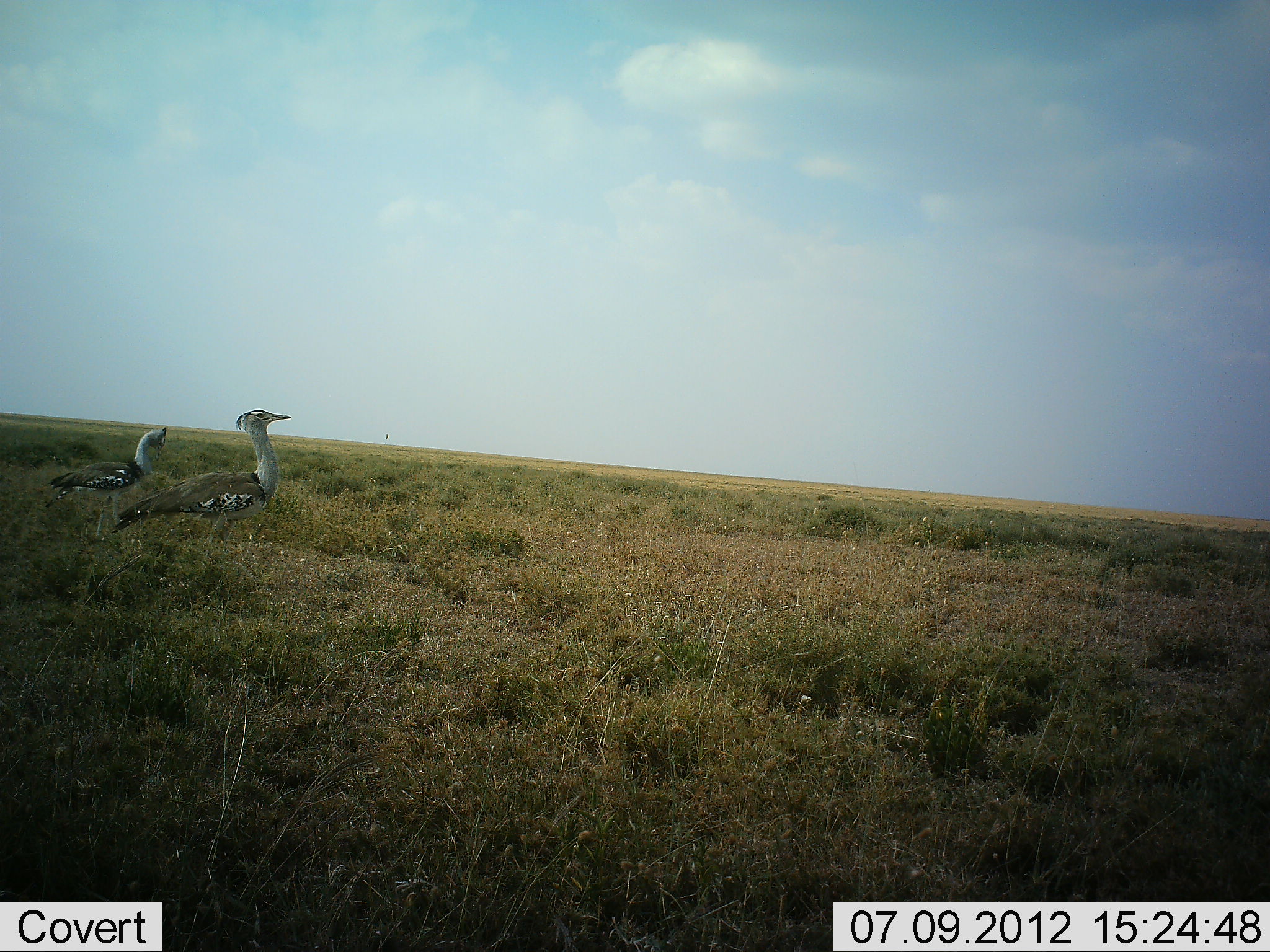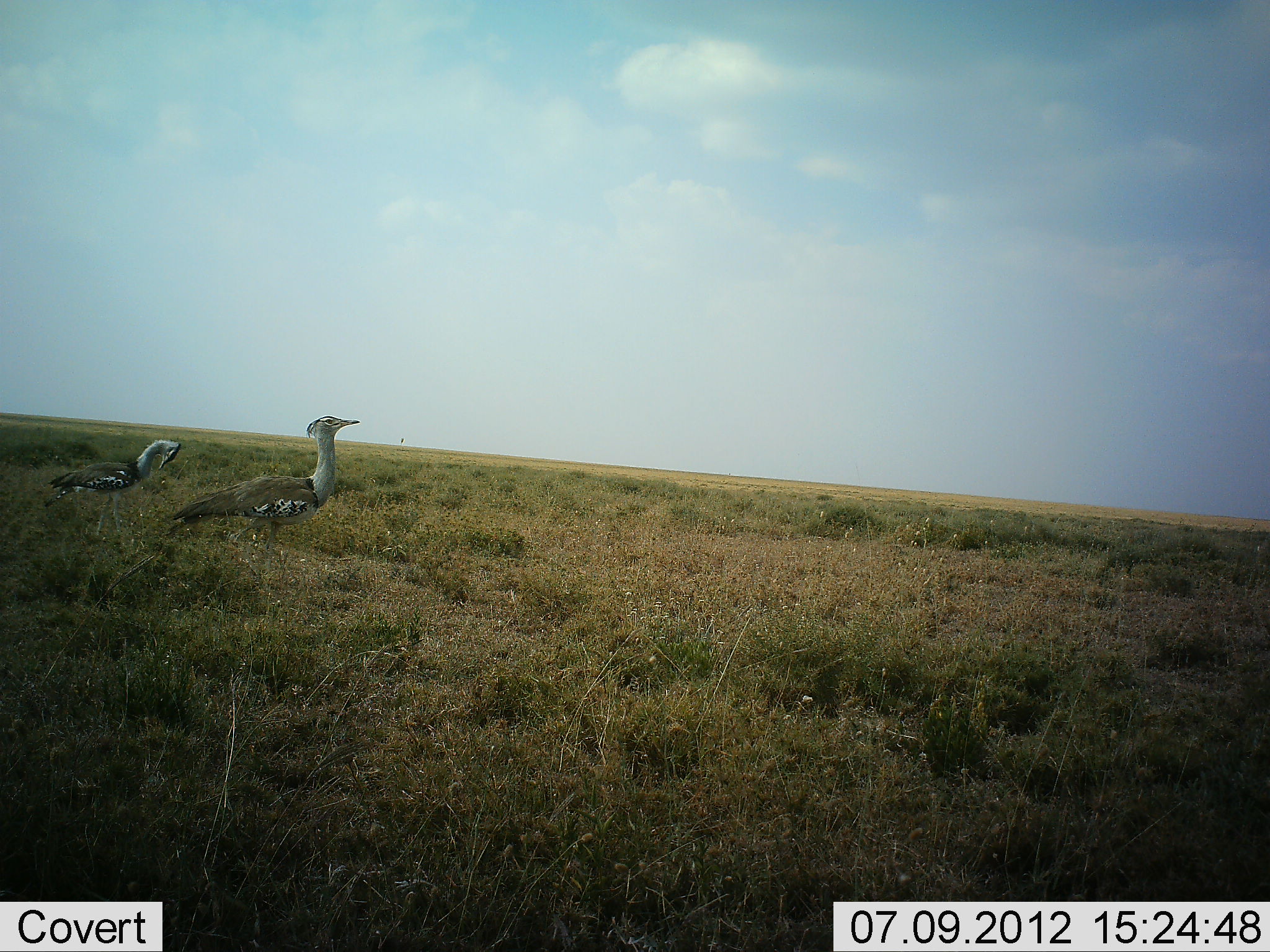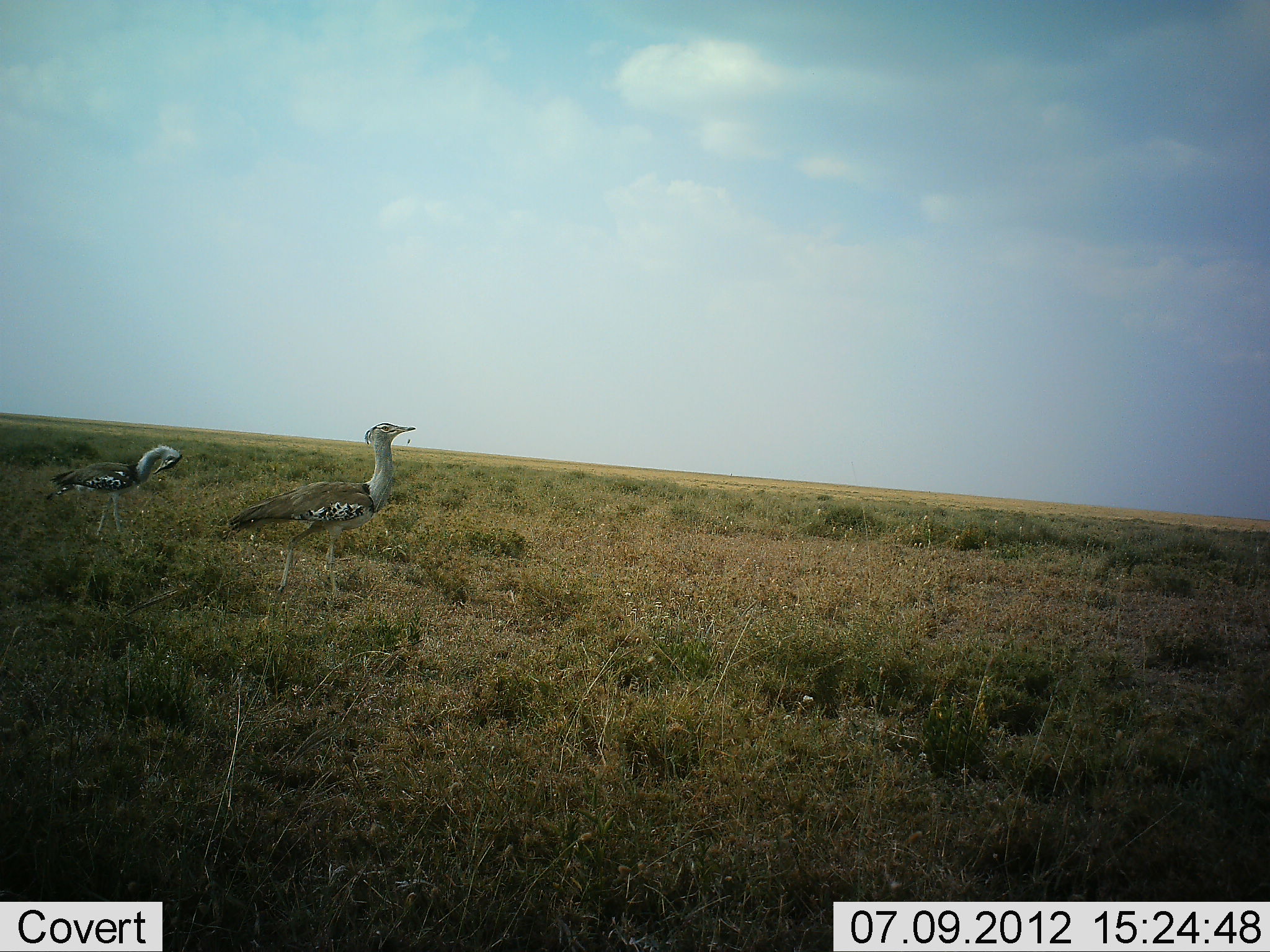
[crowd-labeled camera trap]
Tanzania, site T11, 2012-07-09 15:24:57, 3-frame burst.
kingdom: Animalia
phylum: Chordata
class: Aves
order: Otidiformes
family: Otididae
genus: Ardeotis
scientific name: Ardeotis kori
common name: kori bustard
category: koribustard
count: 2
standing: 90%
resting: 10%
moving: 70%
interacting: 0%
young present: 0%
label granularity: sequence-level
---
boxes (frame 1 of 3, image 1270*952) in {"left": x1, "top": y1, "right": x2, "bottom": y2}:
animal: {"left": 110, "top": 408, "right": 293, "bottom": 559}; {"left": 42, "top": 425, "right": 173, "bottom": 549}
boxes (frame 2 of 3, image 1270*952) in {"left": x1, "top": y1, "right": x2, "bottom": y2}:
animal: {"left": 162, "top": 413, "right": 361, "bottom": 569}; {"left": 40, "top": 437, "right": 182, "bottom": 543}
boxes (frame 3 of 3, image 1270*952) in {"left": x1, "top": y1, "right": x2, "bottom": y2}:
animal: {"left": 220, "top": 419, "right": 417, "bottom": 602}; {"left": 44, "top": 442, "right": 186, "bottom": 541}